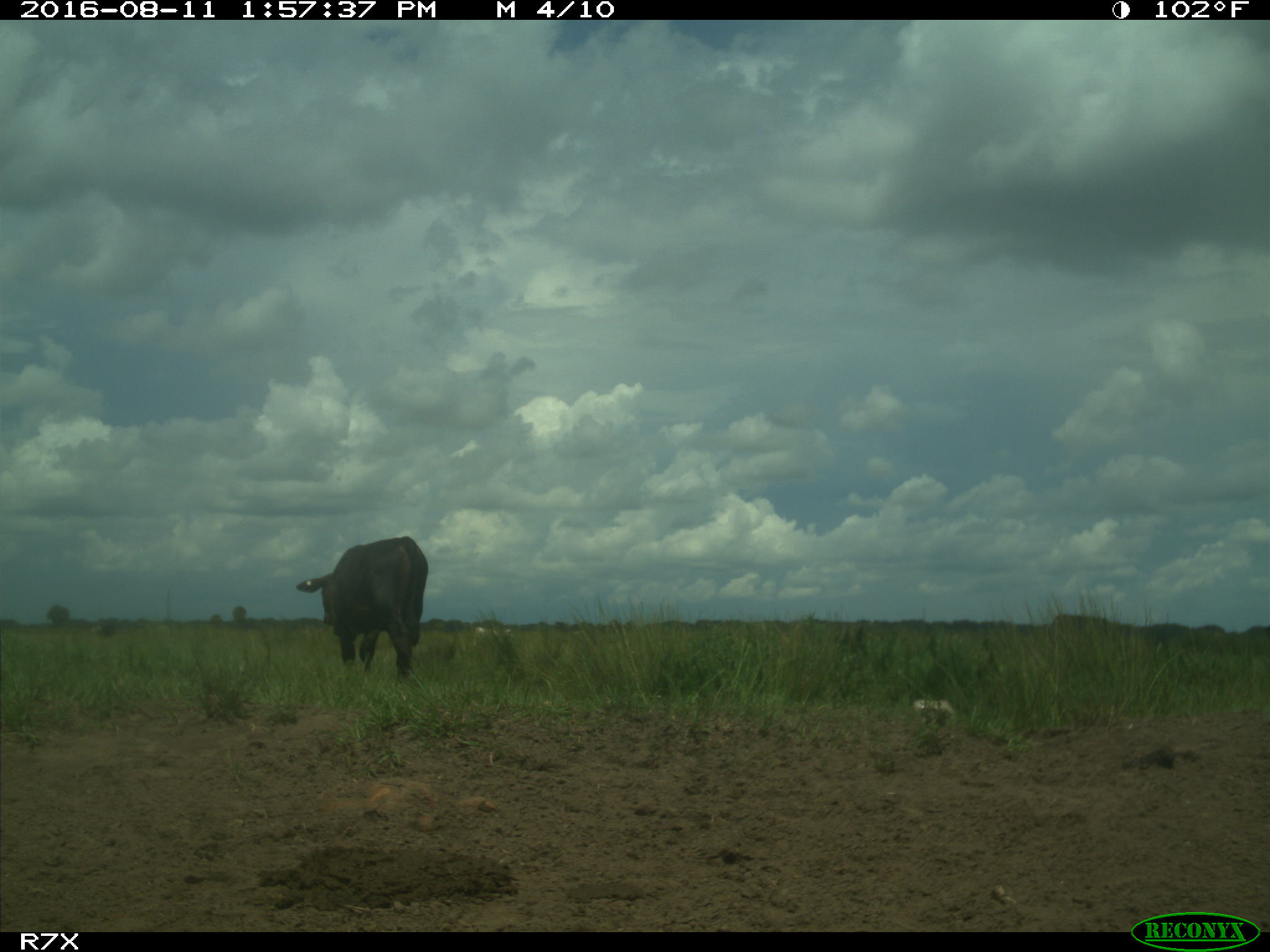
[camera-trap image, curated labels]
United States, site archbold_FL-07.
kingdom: Animalia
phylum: Chordata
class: Mammalia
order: Artiodactyla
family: Bovidae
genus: Bos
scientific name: Bos taurus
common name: domestic cow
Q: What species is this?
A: Bos taurus (domestic cow).